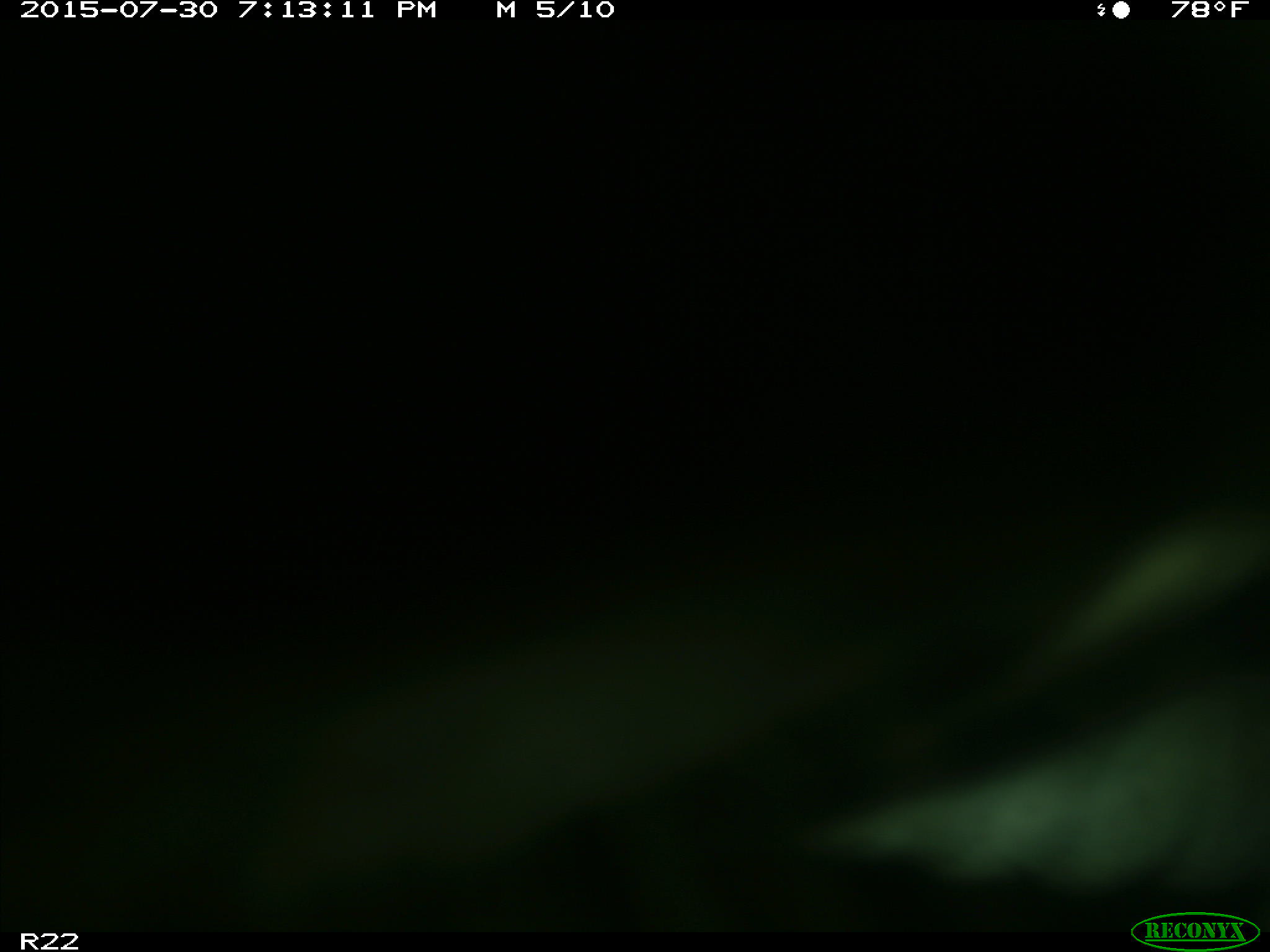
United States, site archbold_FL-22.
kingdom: Animalia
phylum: Chordata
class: Mammalia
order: Artiodactyla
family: Bovidae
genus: Bos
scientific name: Bos taurus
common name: domestic cow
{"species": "Bos taurus (domestic cow)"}